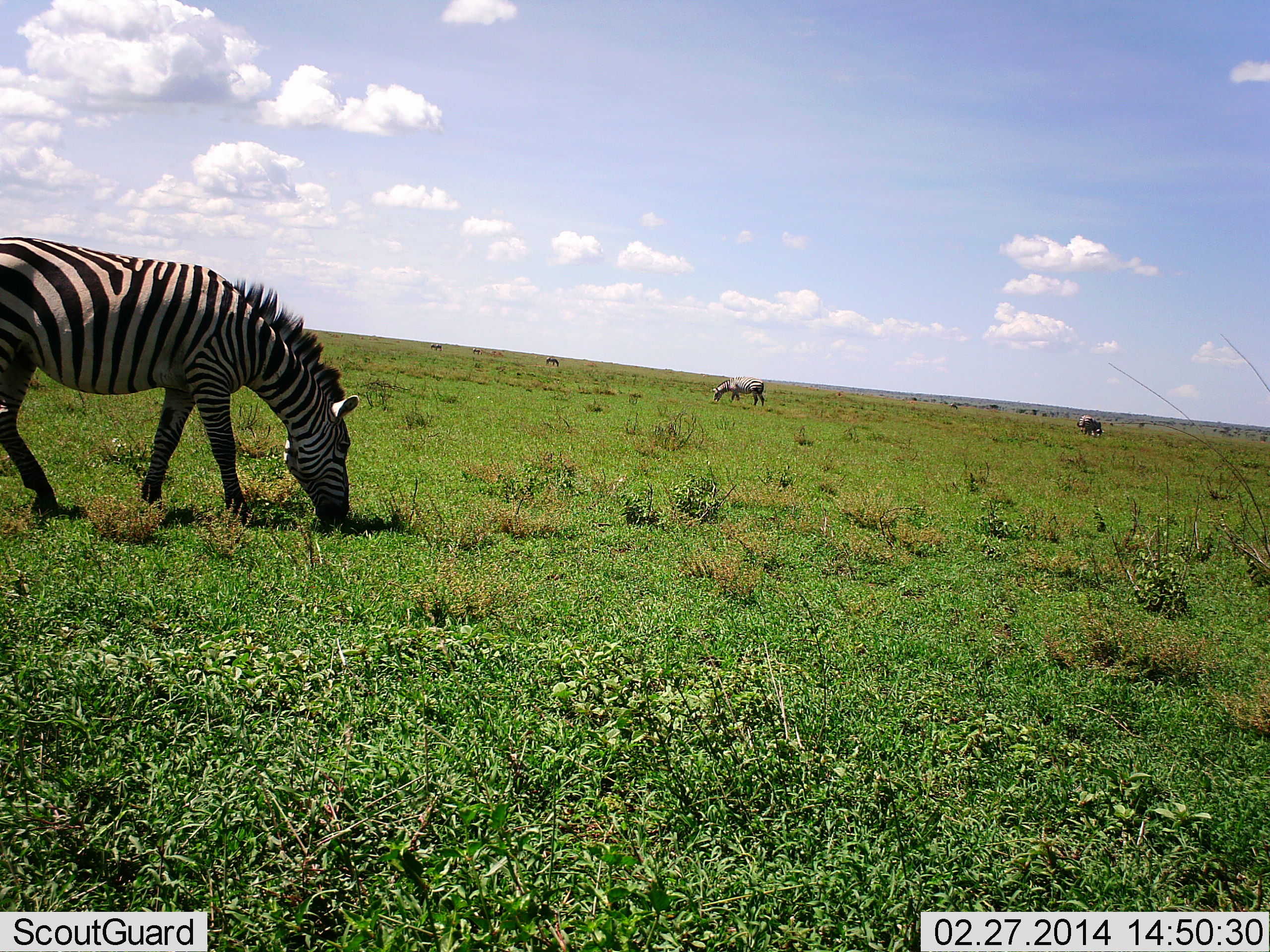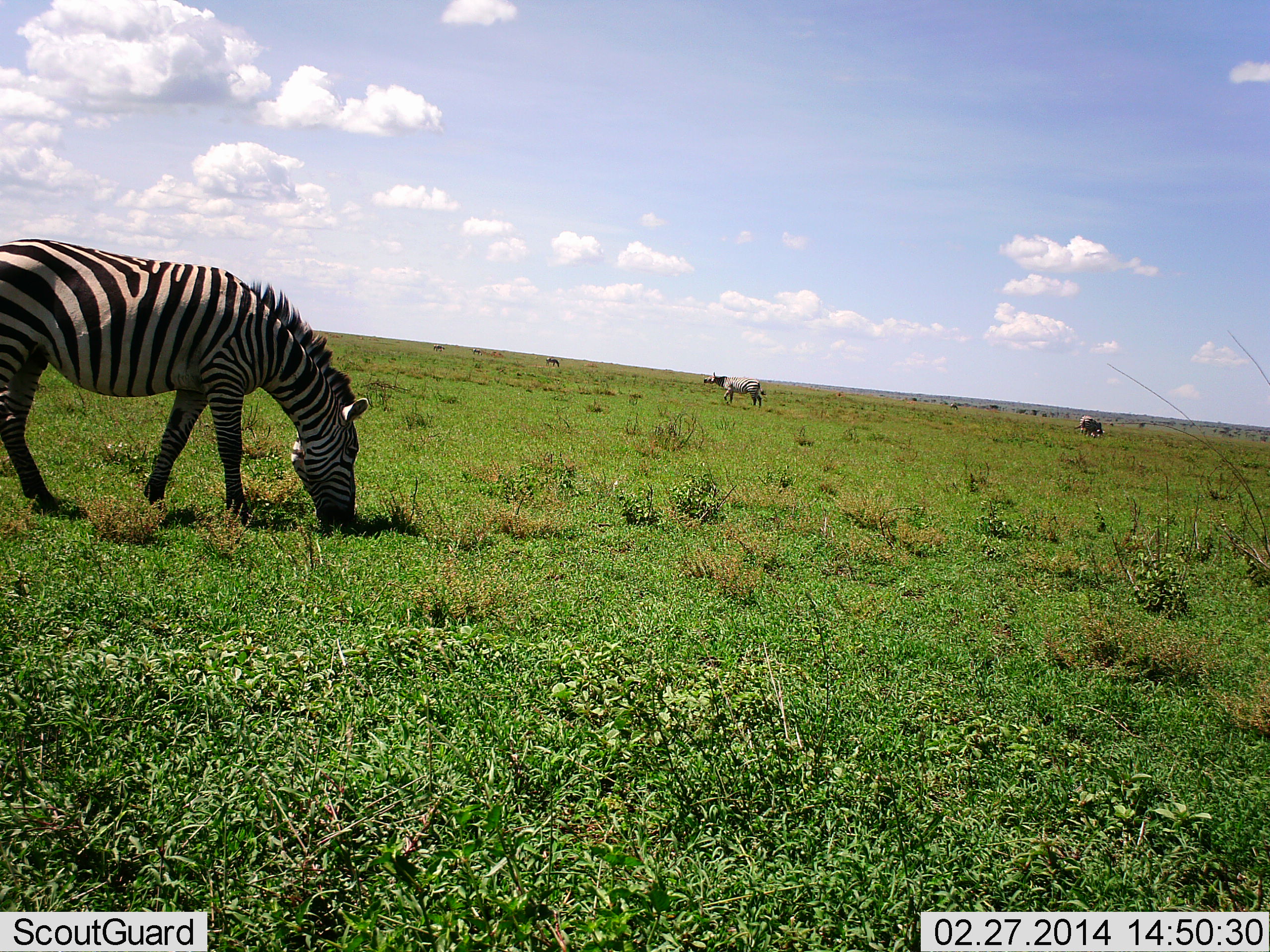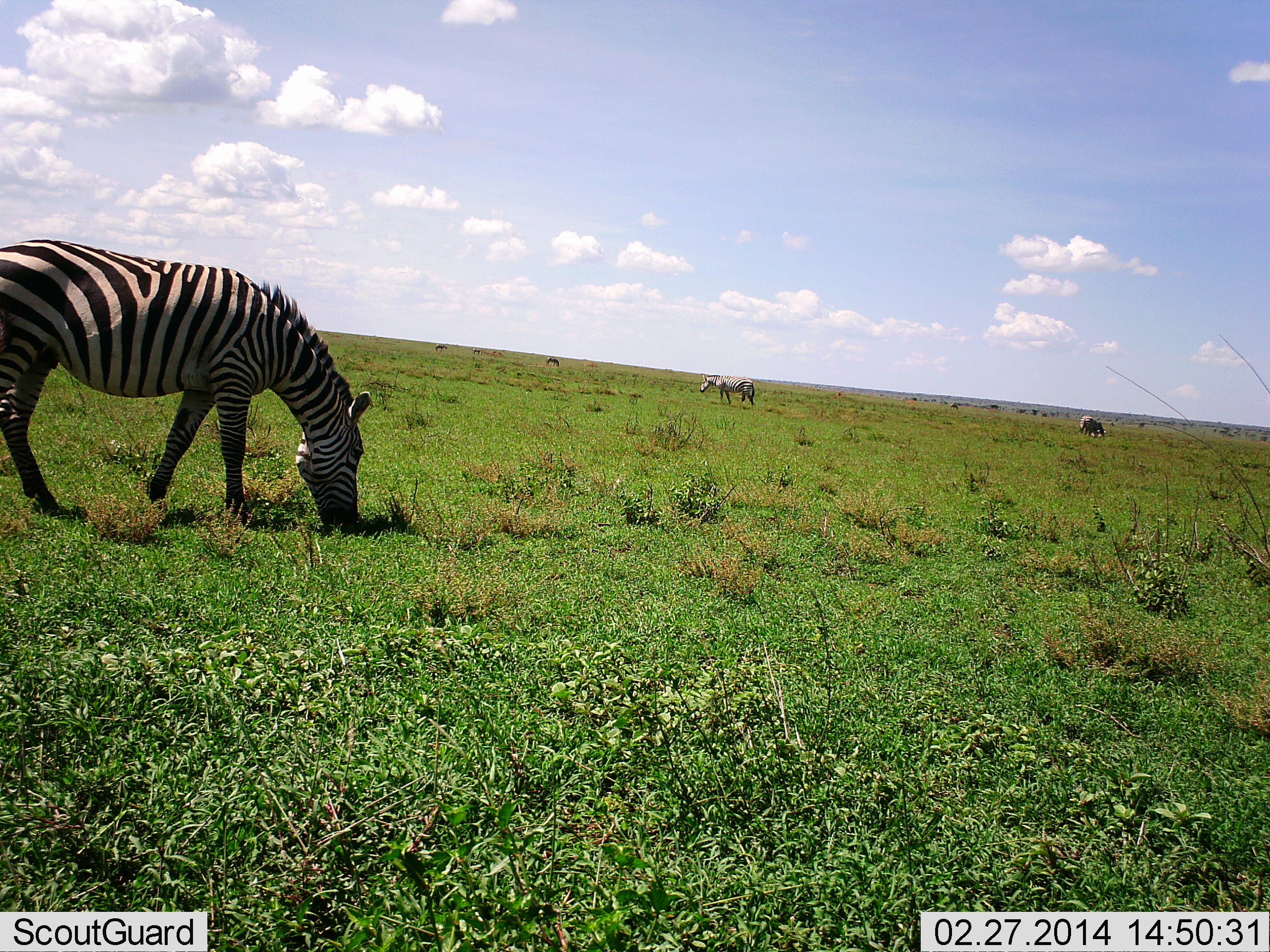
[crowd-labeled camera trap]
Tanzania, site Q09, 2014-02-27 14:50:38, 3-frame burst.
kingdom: Animalia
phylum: Chordata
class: Mammalia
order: Perissodactyla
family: Equidae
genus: Equus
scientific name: Equus quagga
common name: plains zebra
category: zebra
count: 3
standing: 9%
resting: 0%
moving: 18%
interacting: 0%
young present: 0%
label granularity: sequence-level